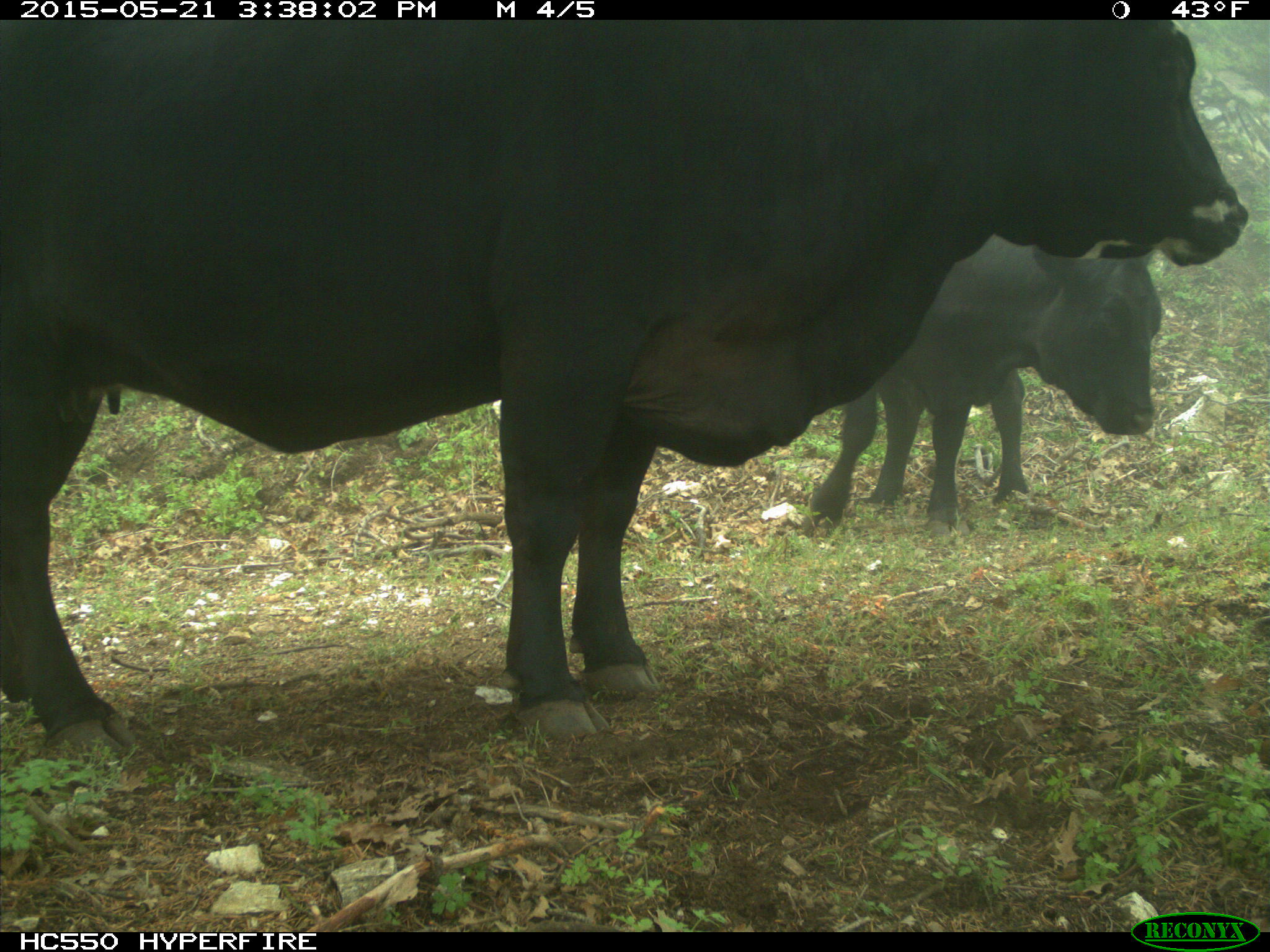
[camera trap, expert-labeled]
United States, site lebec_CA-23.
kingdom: Animalia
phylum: Chordata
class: Mammalia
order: Artiodactyla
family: Bovidae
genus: Bos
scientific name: Bos taurus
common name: domestic cow